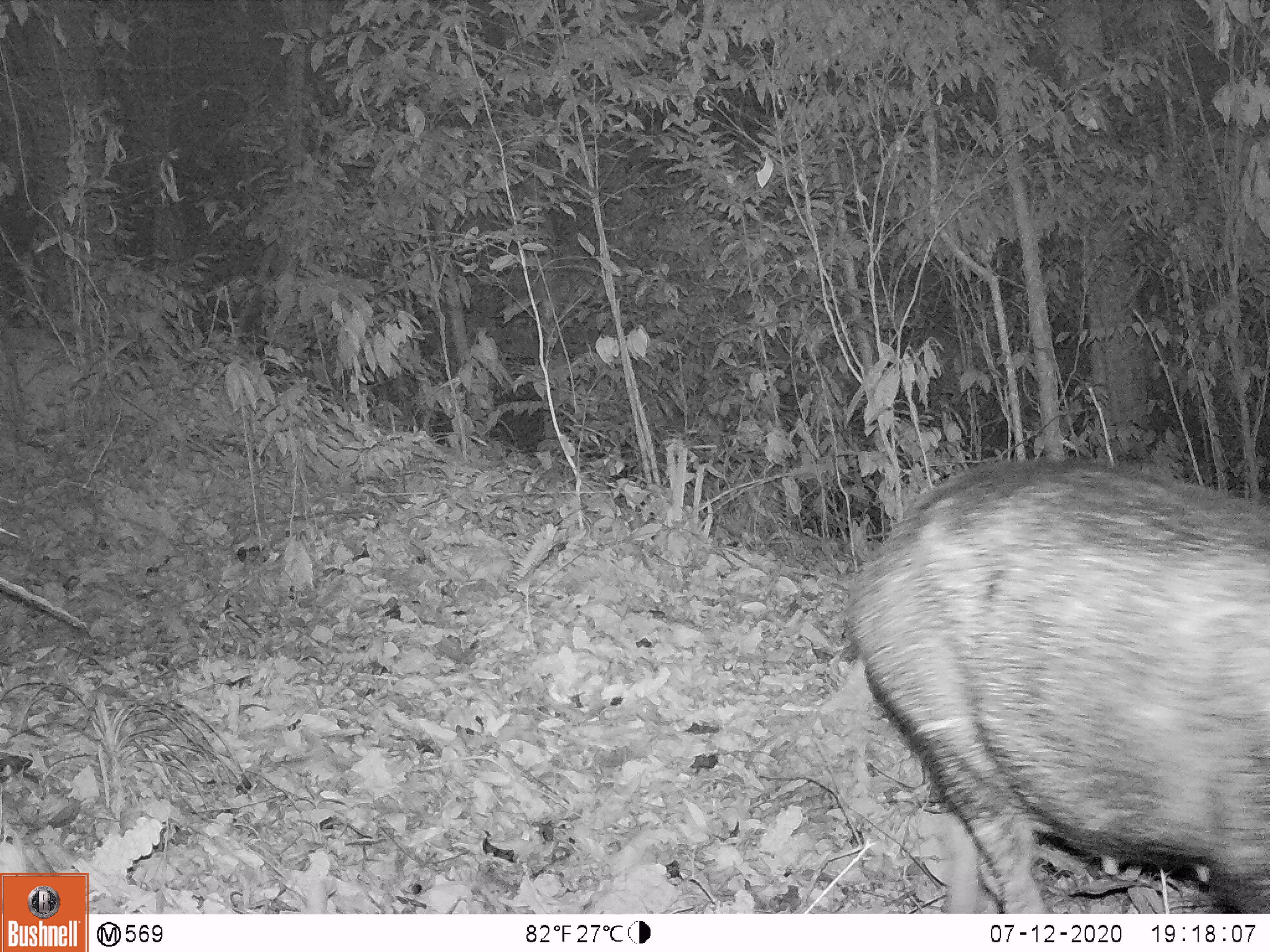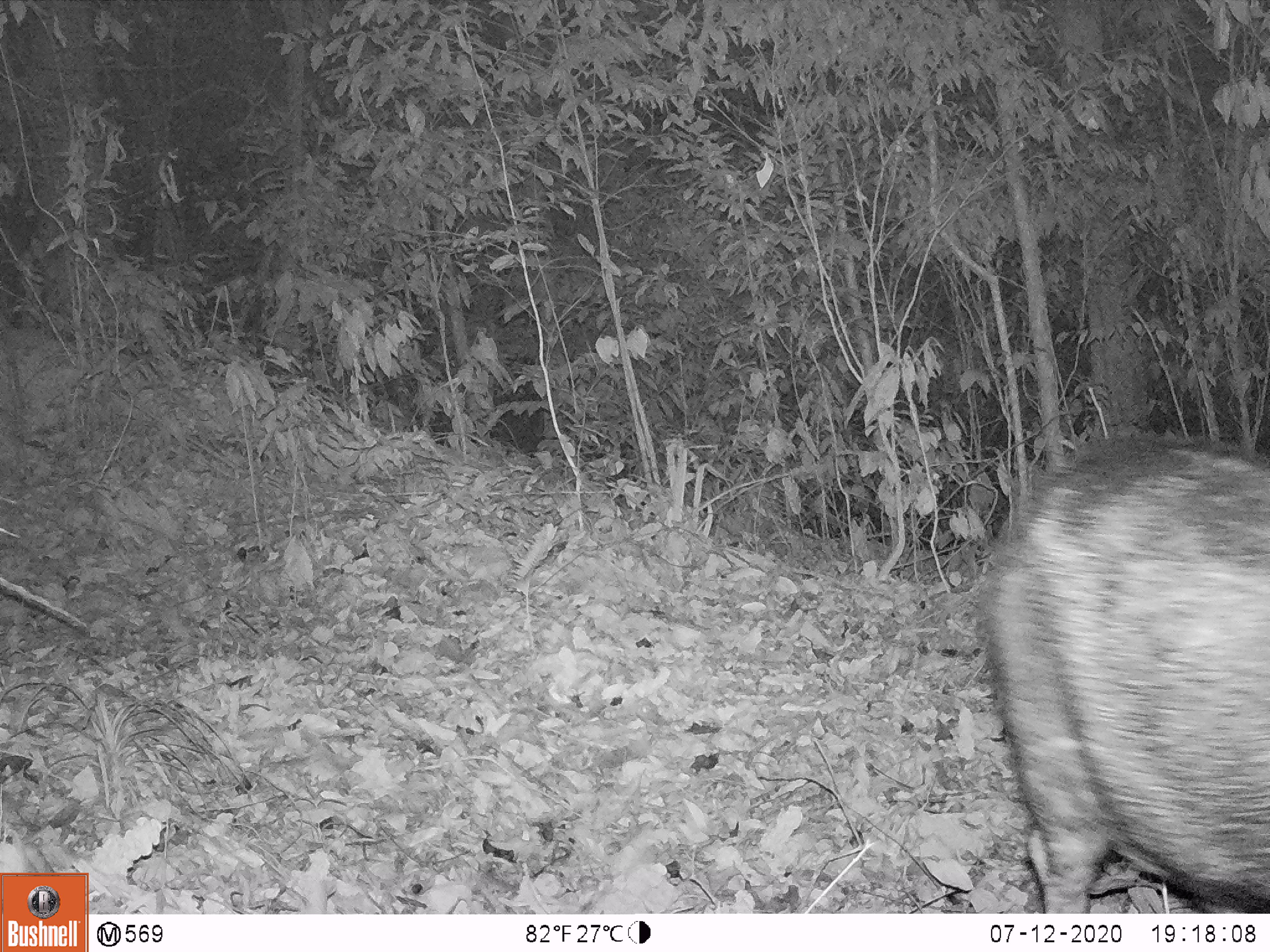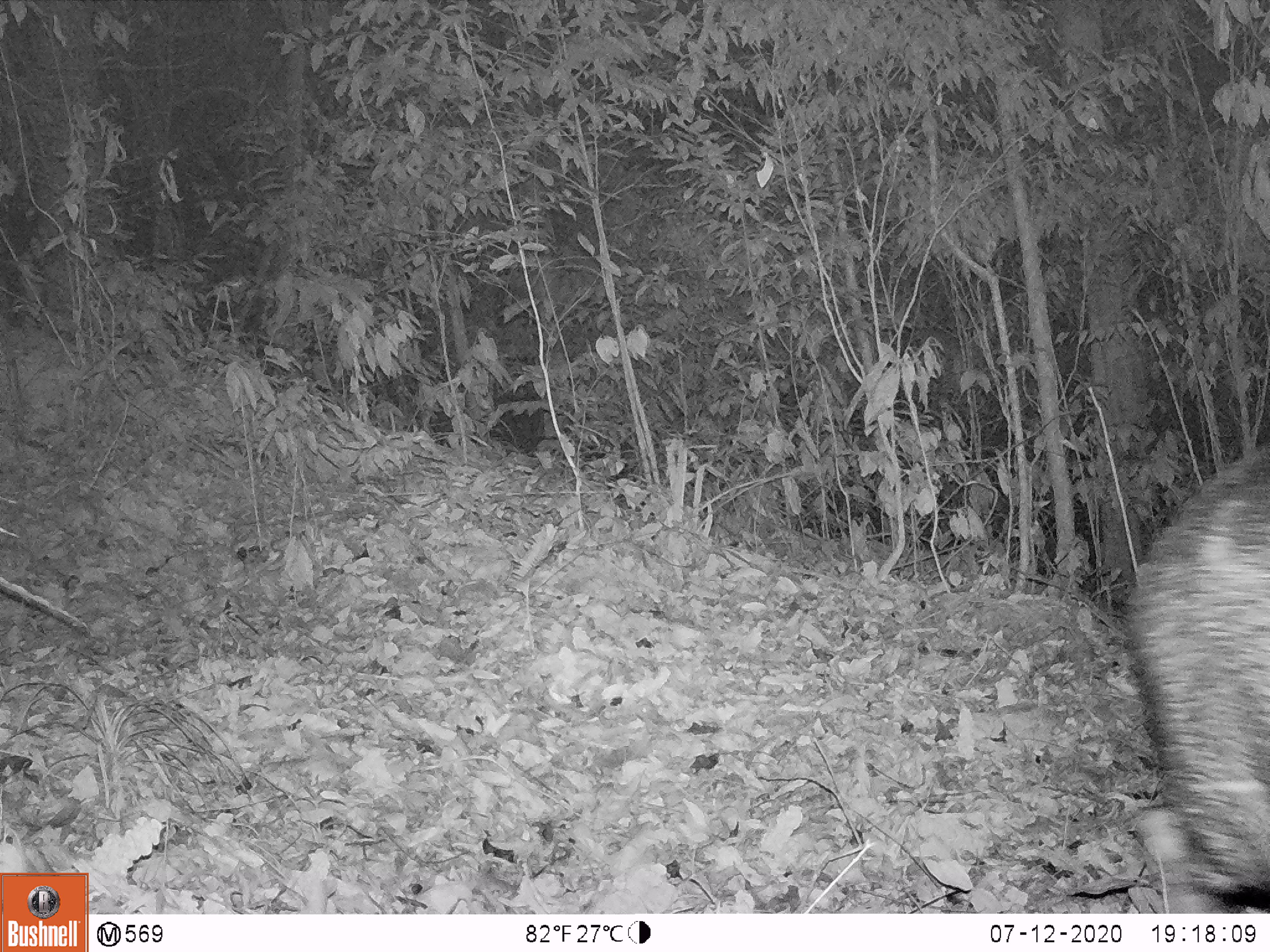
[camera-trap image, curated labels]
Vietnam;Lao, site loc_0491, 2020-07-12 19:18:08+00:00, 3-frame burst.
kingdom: Animalia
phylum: Chordata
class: Mammalia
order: Artiodactyla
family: Suidae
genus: Sus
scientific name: Sus scrofa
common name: eurasian wild pig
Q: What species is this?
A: Eurasian wild pig (Sus scrofa).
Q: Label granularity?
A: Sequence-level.